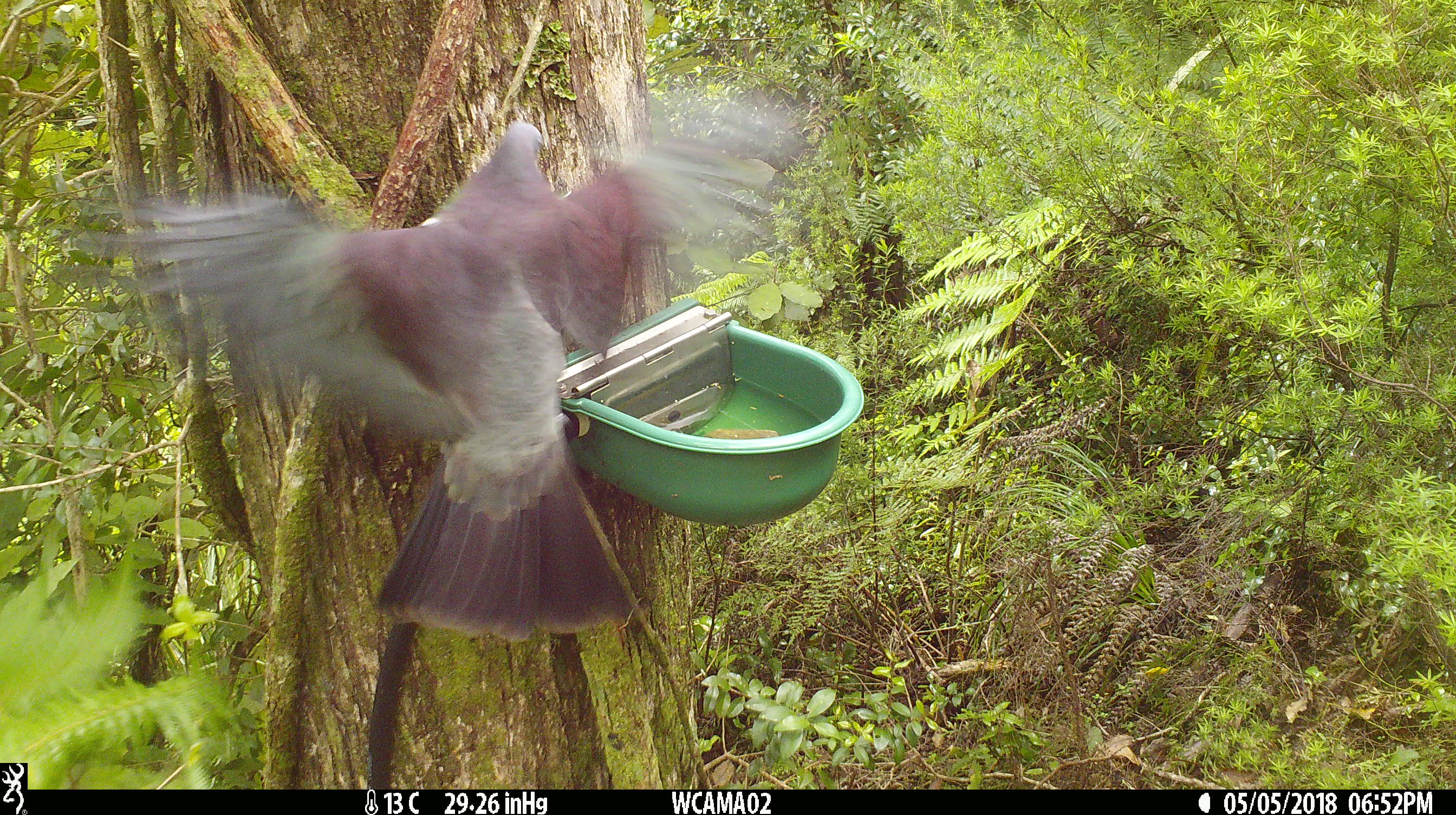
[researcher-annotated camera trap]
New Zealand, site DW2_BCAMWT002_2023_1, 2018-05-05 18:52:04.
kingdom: Animalia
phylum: Chordata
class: Aves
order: Columbiformes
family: Columbidae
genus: Hemiphaga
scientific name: Hemiphaga novaeseelandiae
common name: new zealand pigeon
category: kereru